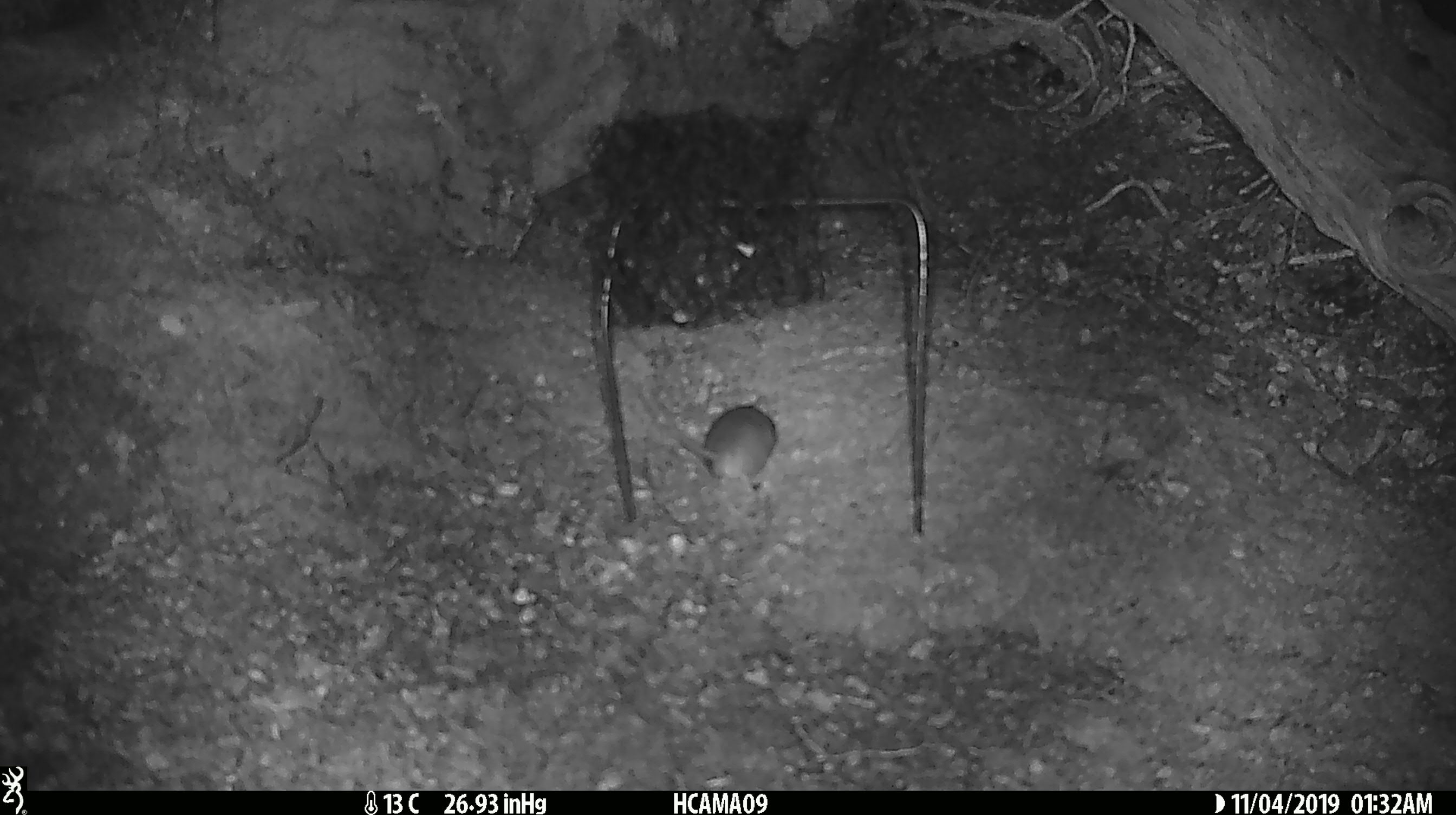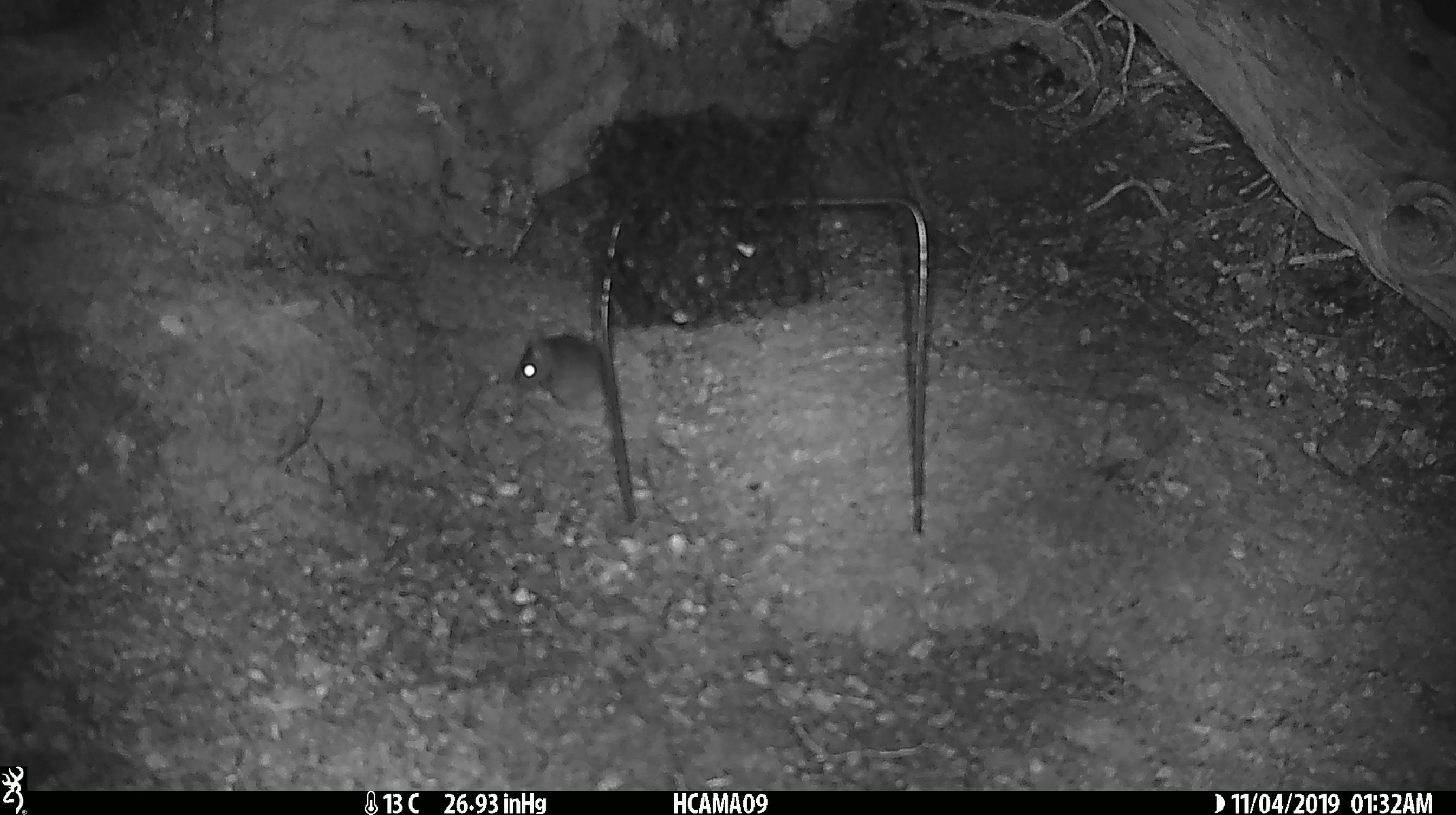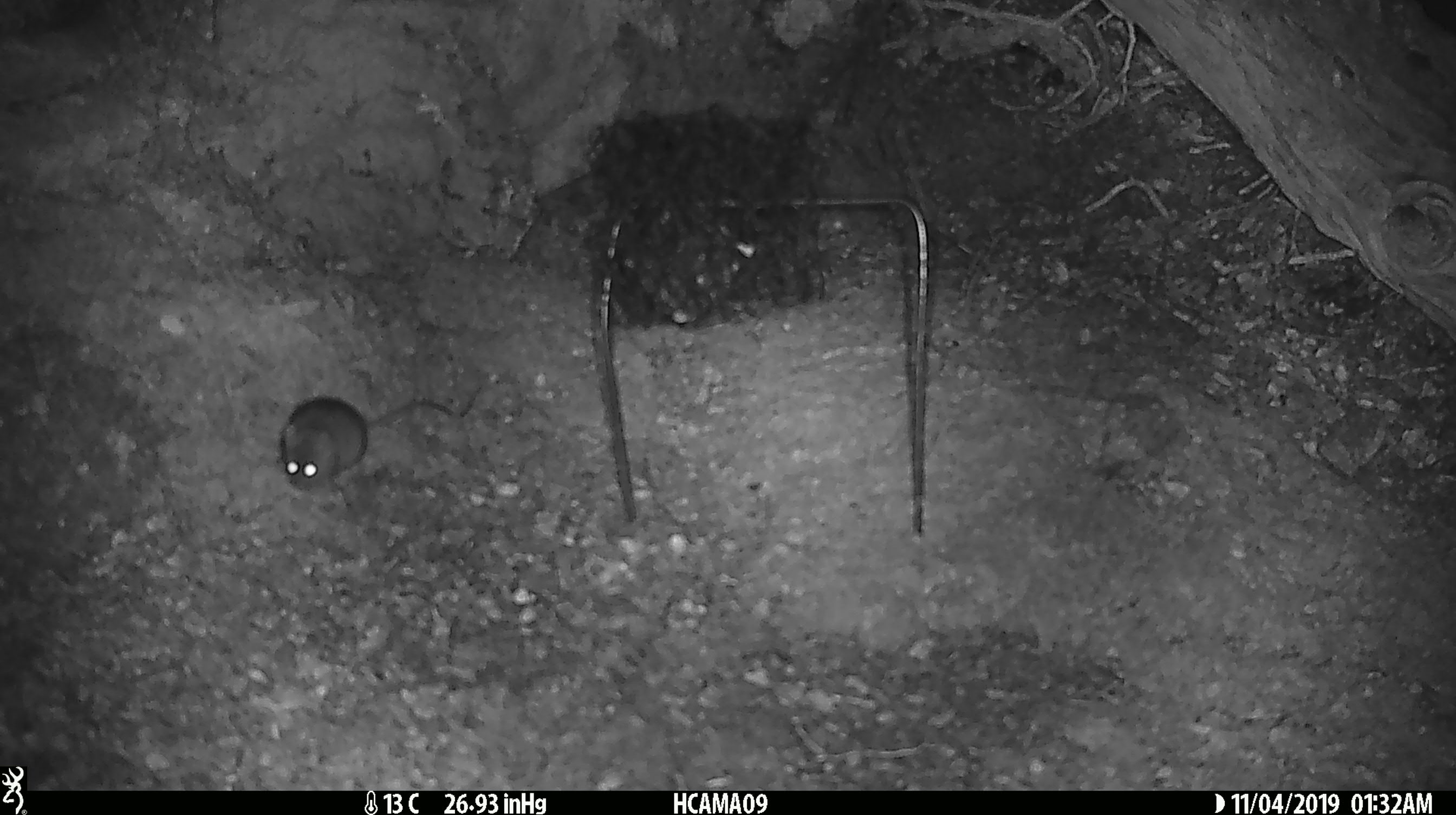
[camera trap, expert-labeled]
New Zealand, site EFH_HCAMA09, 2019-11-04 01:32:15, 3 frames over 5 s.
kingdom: Animalia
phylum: Chordata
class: Mammalia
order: Rodentia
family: Muridae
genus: Mus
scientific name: Mus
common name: mouse